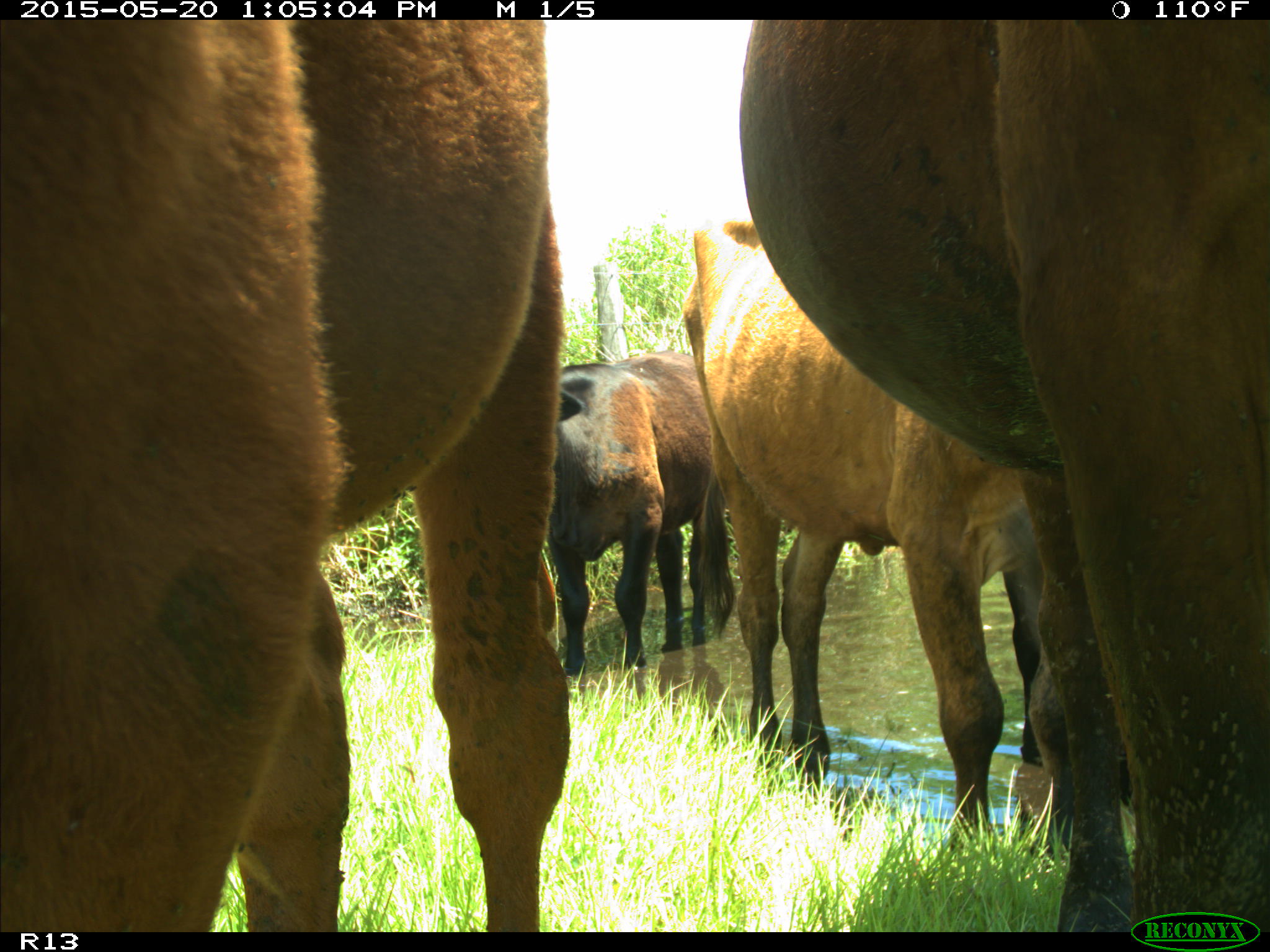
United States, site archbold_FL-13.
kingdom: Animalia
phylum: Chordata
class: Mammalia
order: Artiodactyla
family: Bovidae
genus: Bos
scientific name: Bos taurus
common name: domestic cow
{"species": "Bos taurus (domestic cow)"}